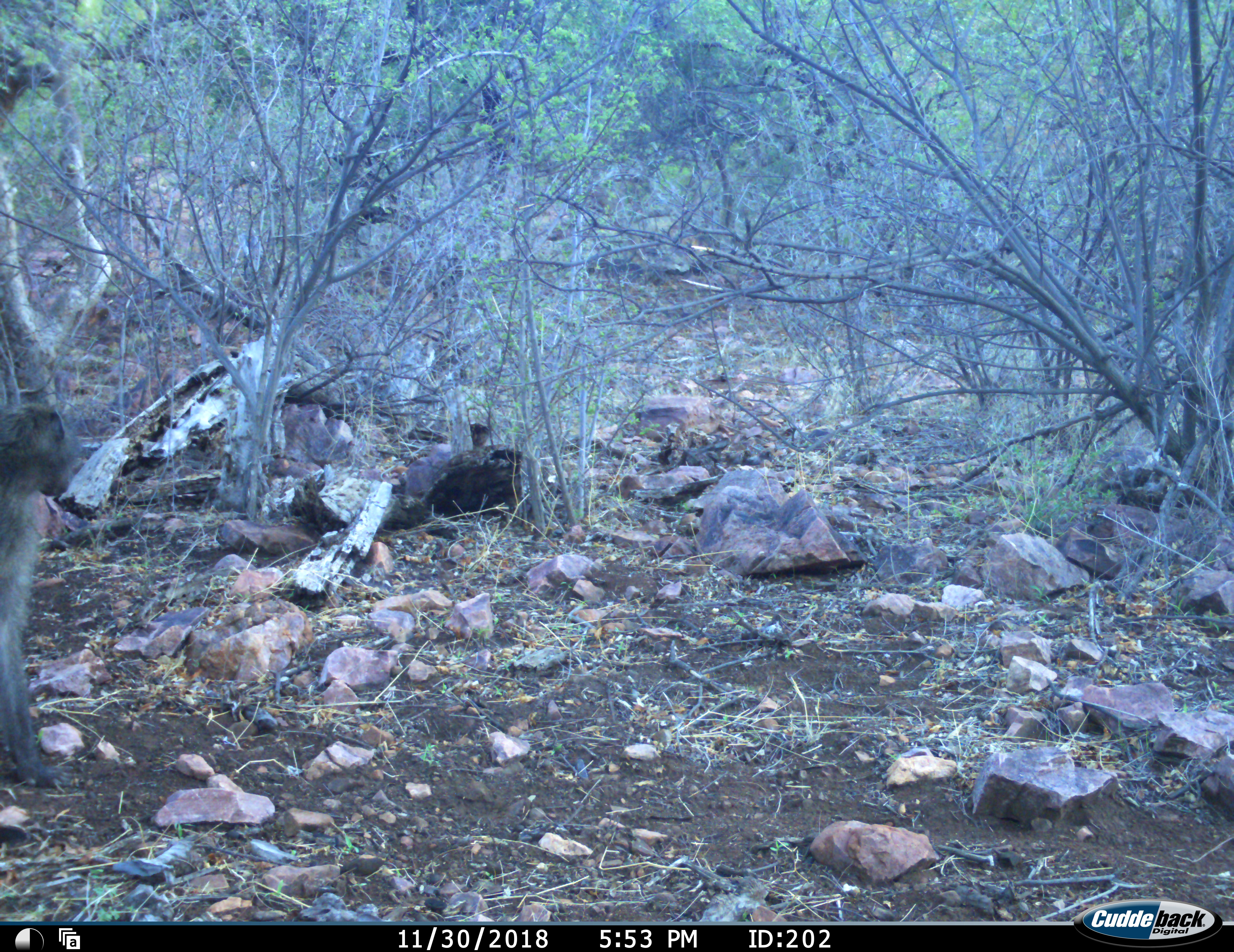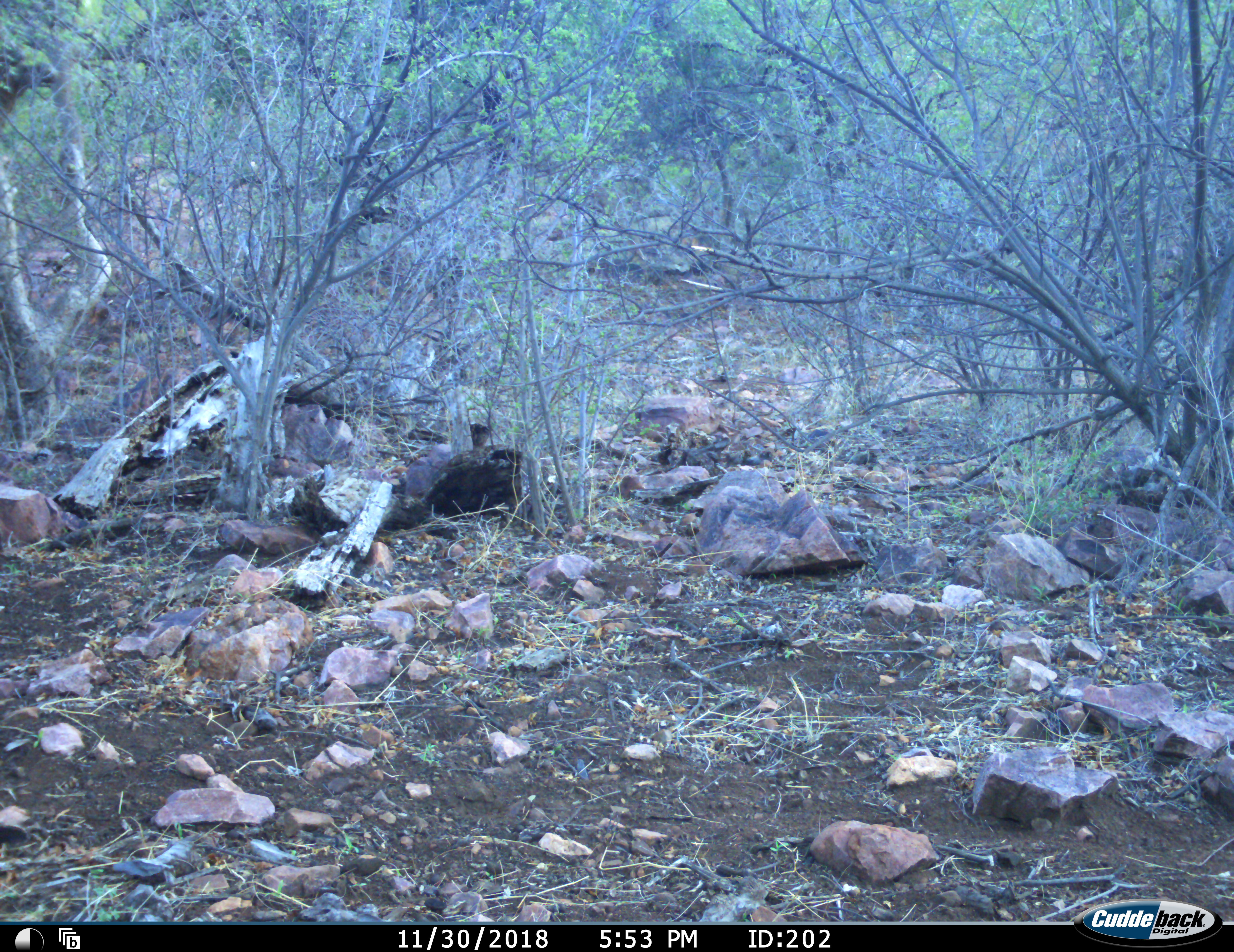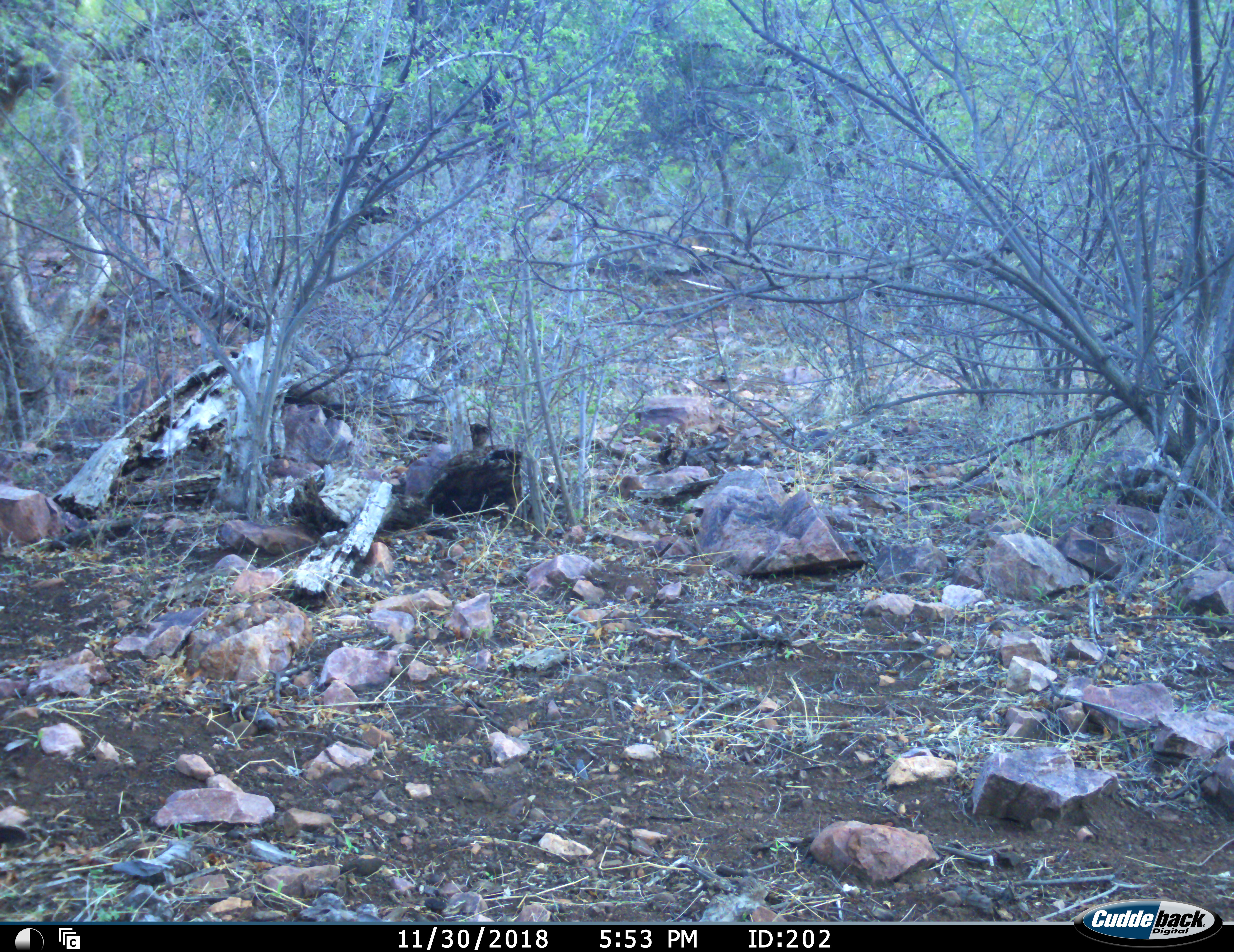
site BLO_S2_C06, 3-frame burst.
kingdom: Animalia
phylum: Chordata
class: Mammalia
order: Primates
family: Cercopithecidae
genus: Papio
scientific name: Papio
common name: baboon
Baboon (Papio), count 1. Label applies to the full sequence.